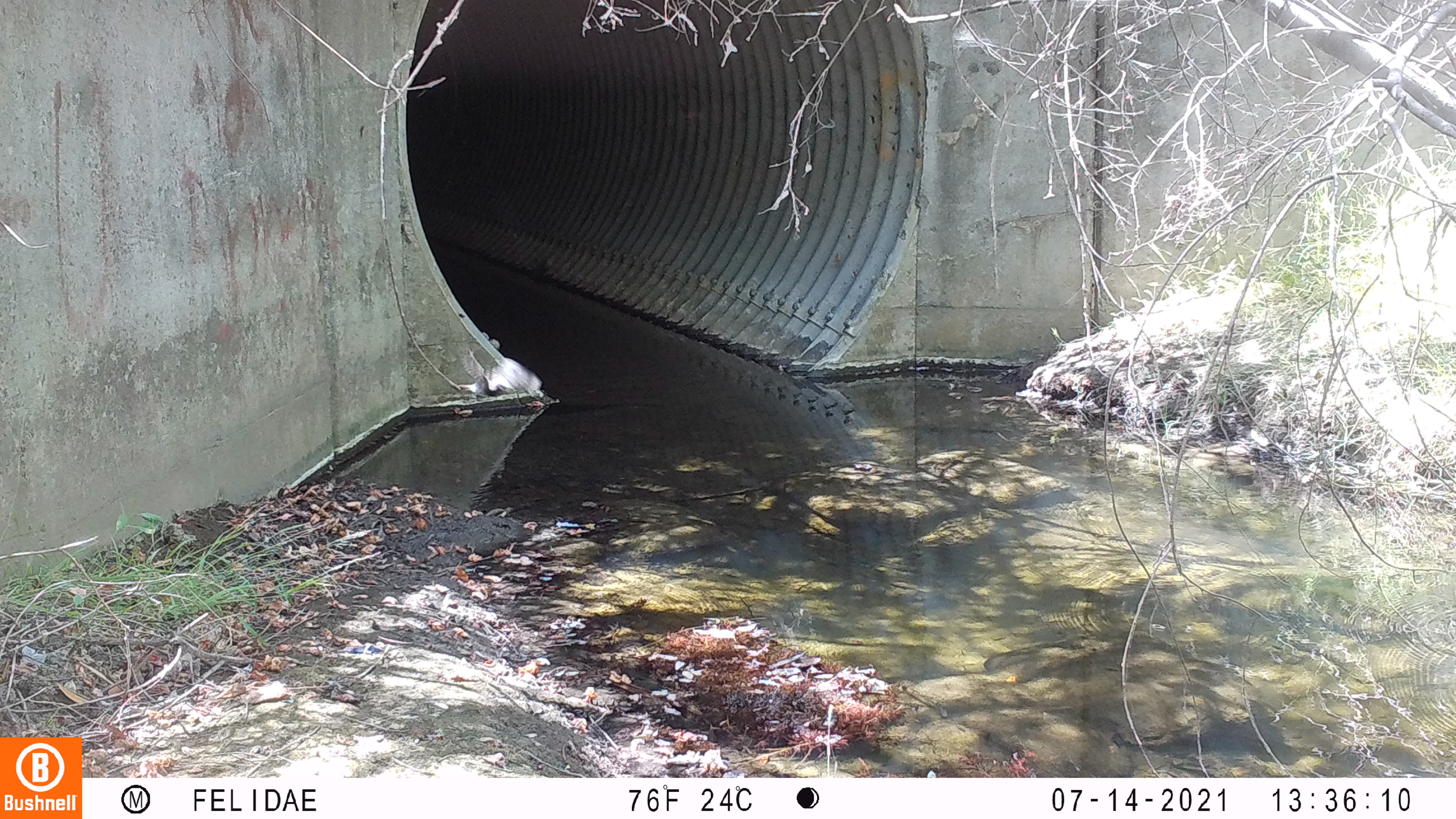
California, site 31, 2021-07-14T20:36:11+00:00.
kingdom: Animalia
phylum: Chordata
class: Aves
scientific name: Aves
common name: bird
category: unknown bird